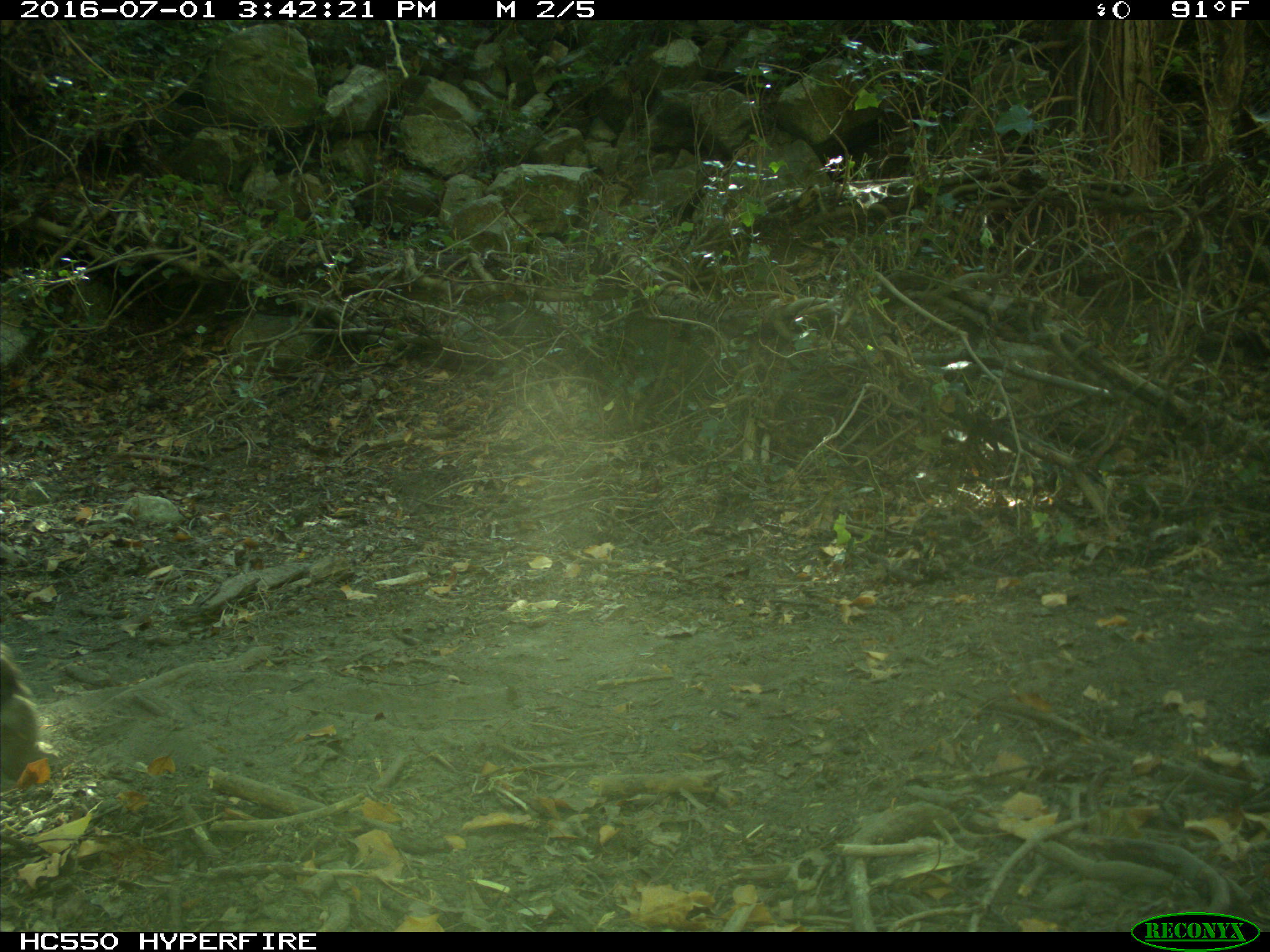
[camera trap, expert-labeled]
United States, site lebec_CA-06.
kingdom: Animalia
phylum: Chordata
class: Mammalia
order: Artiodactyla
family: Bovidae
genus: Bos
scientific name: Bos taurus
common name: domestic cow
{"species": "Bos taurus (domestic cow)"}